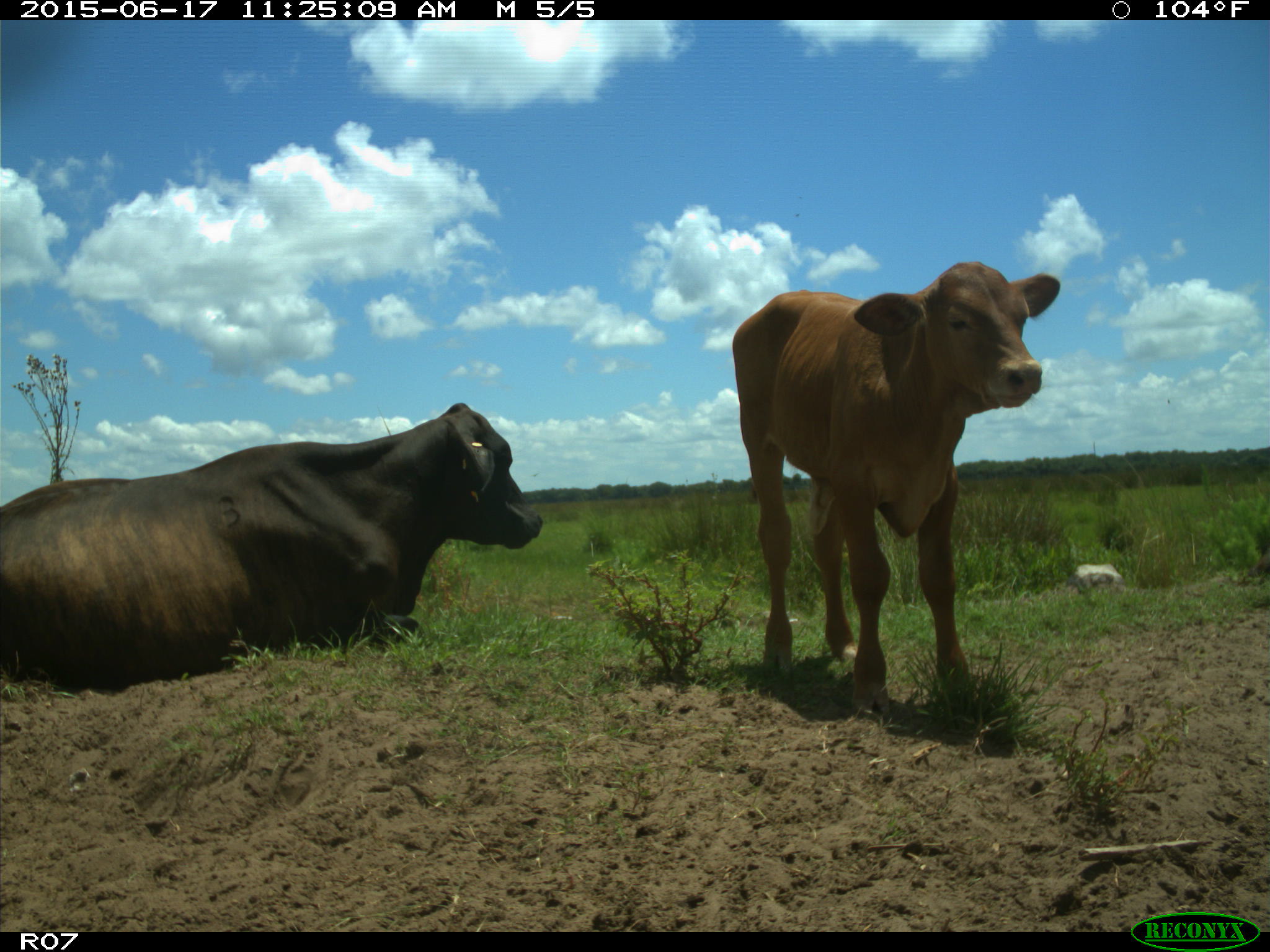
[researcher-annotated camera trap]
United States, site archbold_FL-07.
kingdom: Animalia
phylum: Chordata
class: Mammalia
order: Artiodactyla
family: Bovidae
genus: Bos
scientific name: Bos taurus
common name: domestic cow